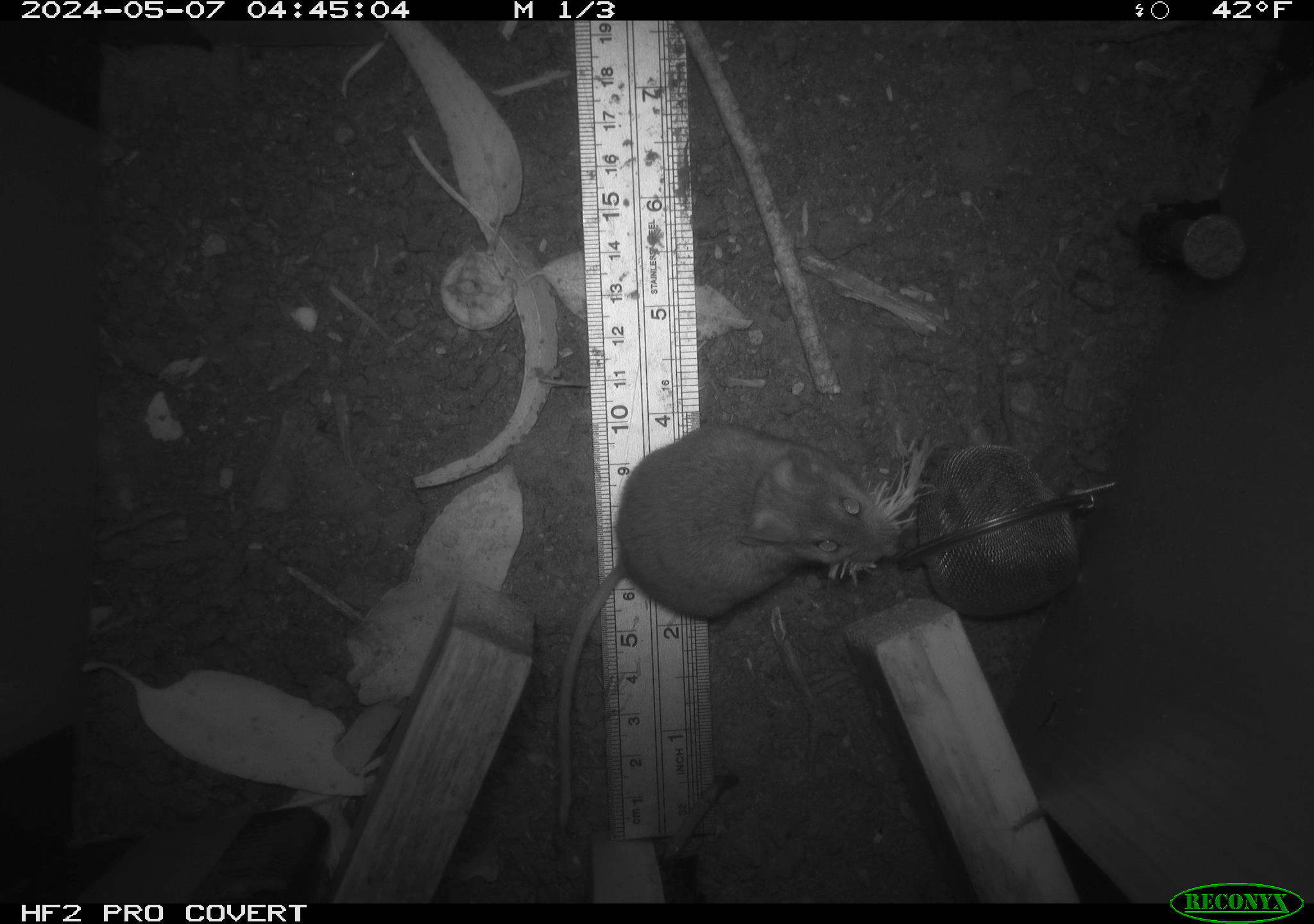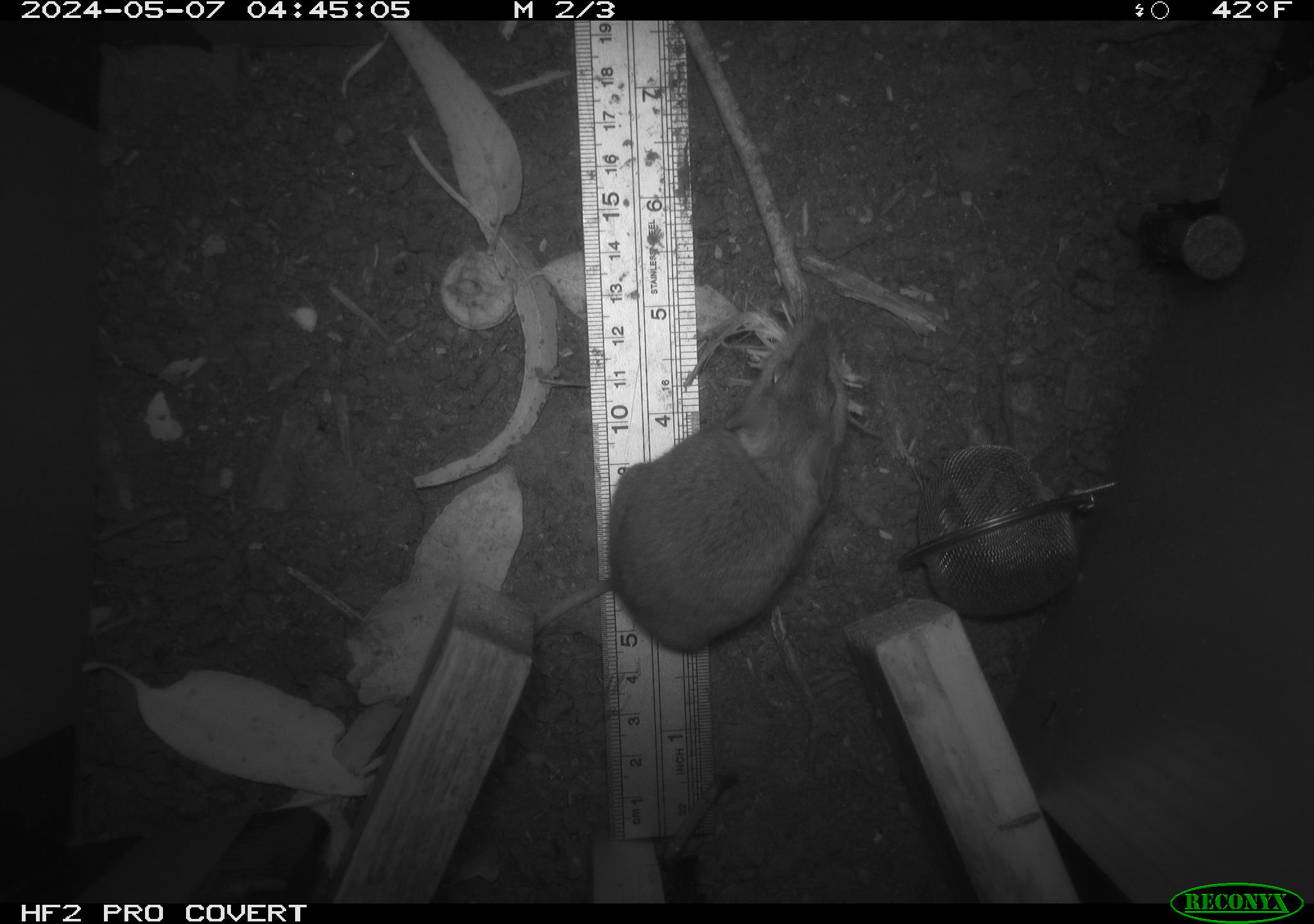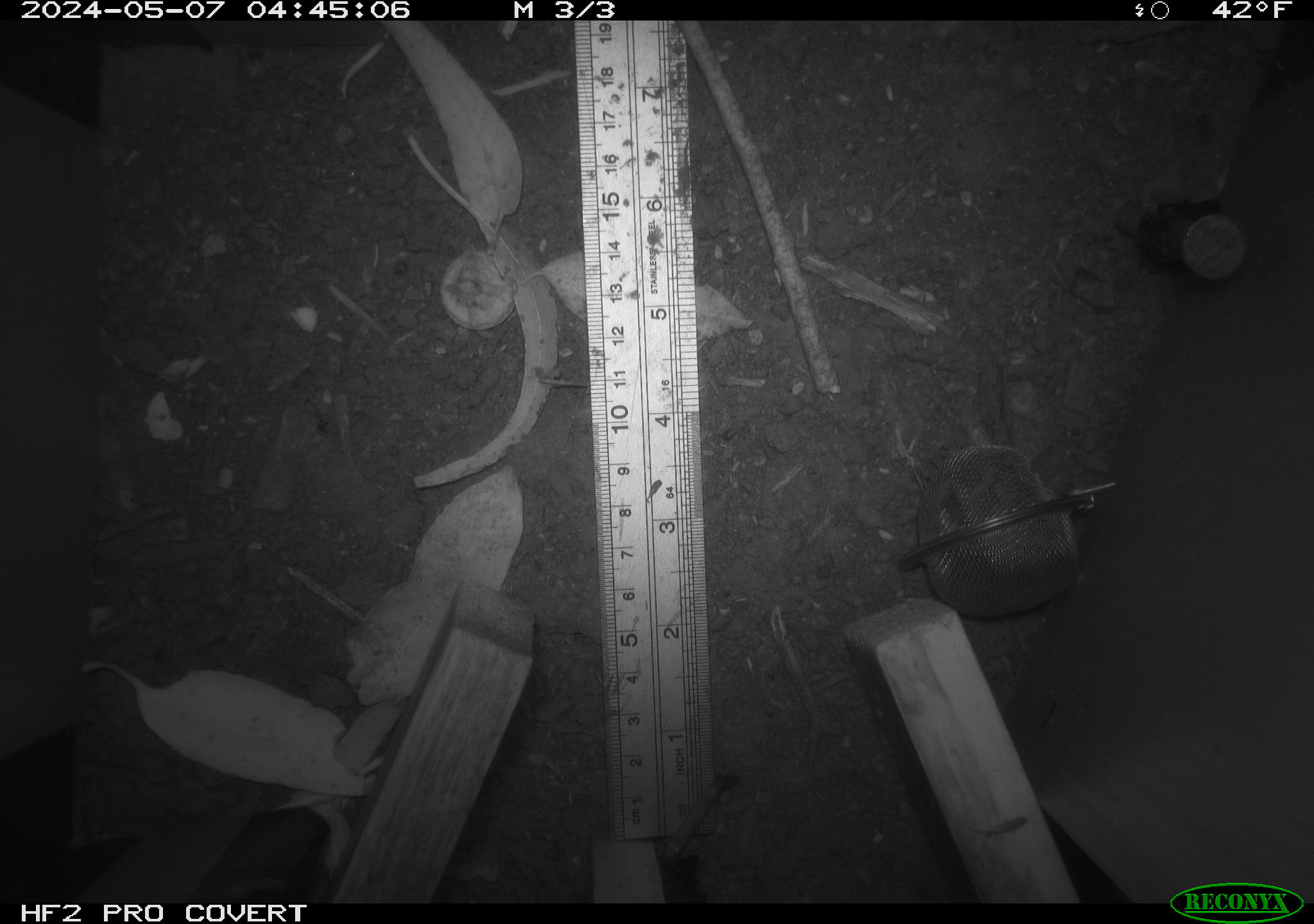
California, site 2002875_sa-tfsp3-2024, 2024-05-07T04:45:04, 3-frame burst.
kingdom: Animalia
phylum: Chordata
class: Mammalia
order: Rodentia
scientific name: Rodentia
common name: mouse species